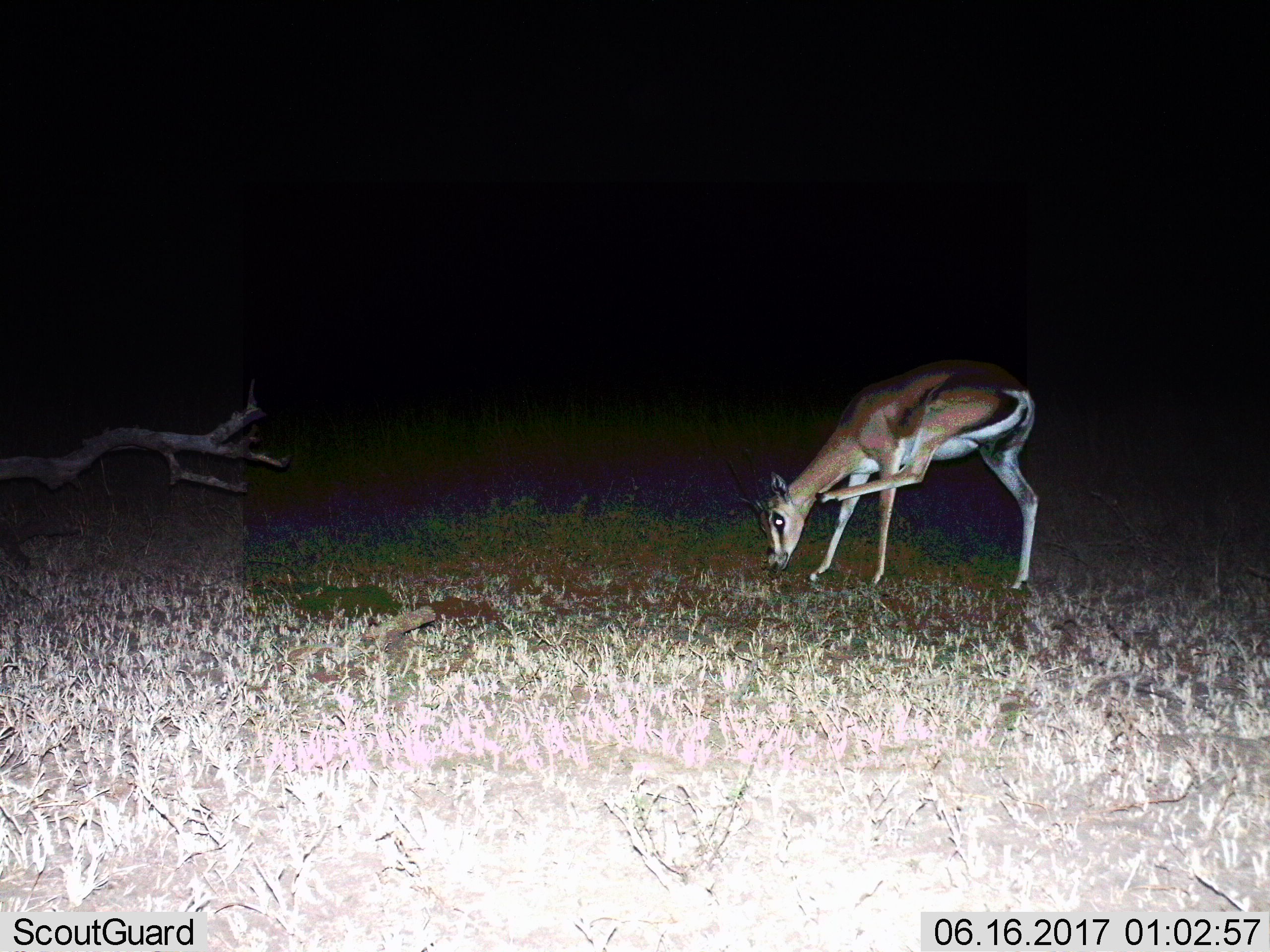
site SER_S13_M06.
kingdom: Animalia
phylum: Chordata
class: Mammalia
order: Artiodactyla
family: Bovidae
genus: Eudorcas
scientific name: Eudorcas thomsonii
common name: thomson's gazelle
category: gazellethomsons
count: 1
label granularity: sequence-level